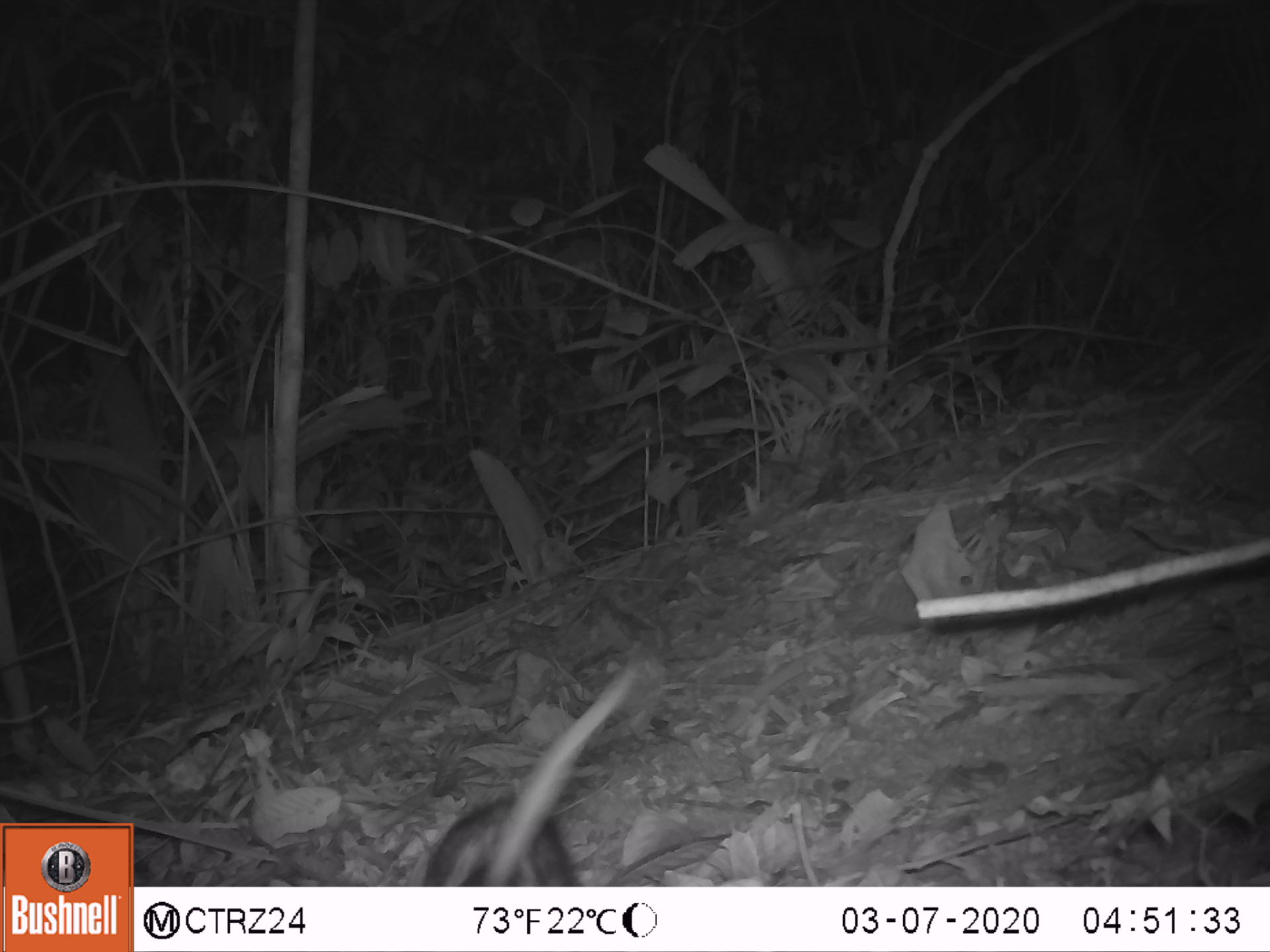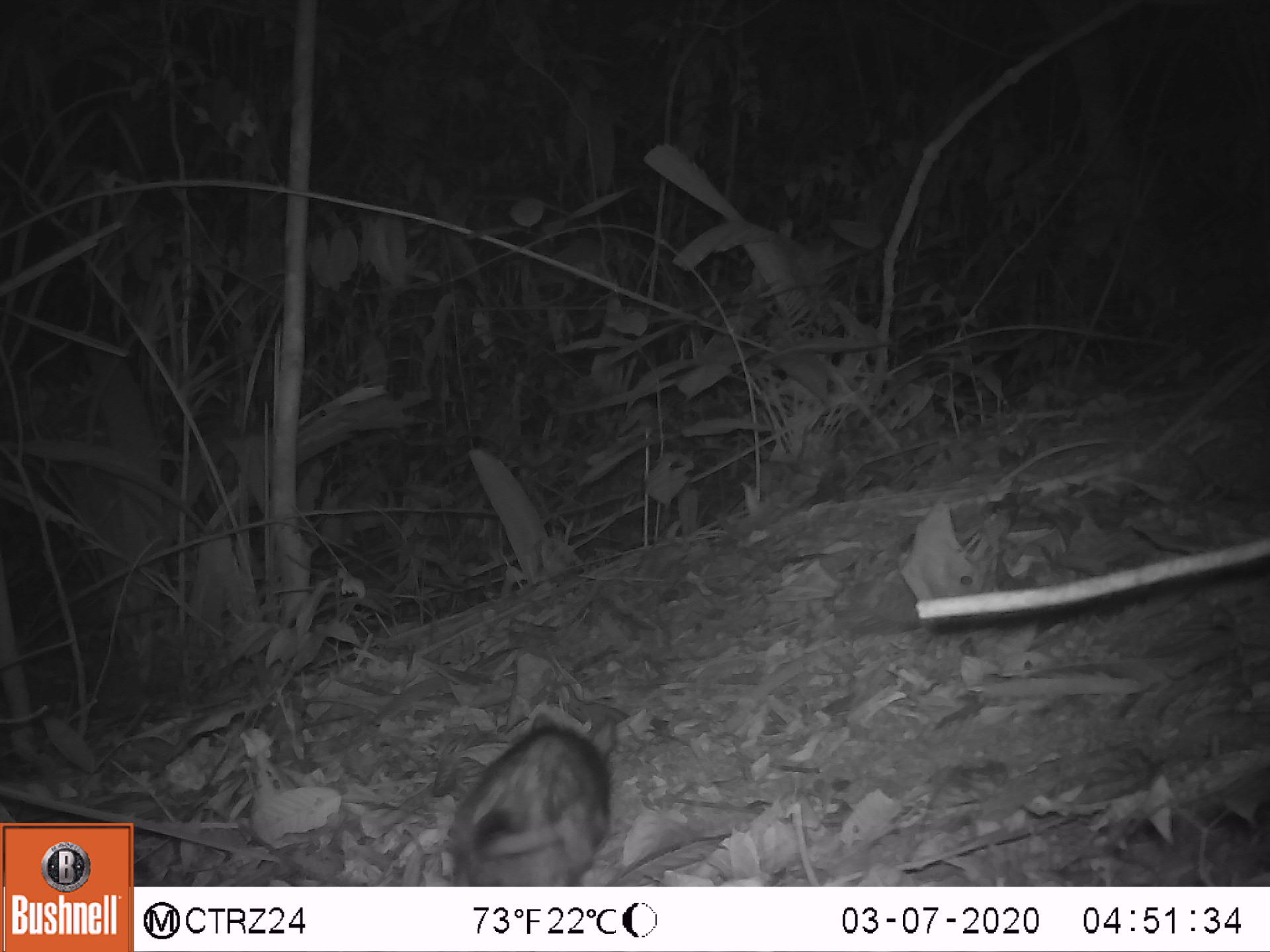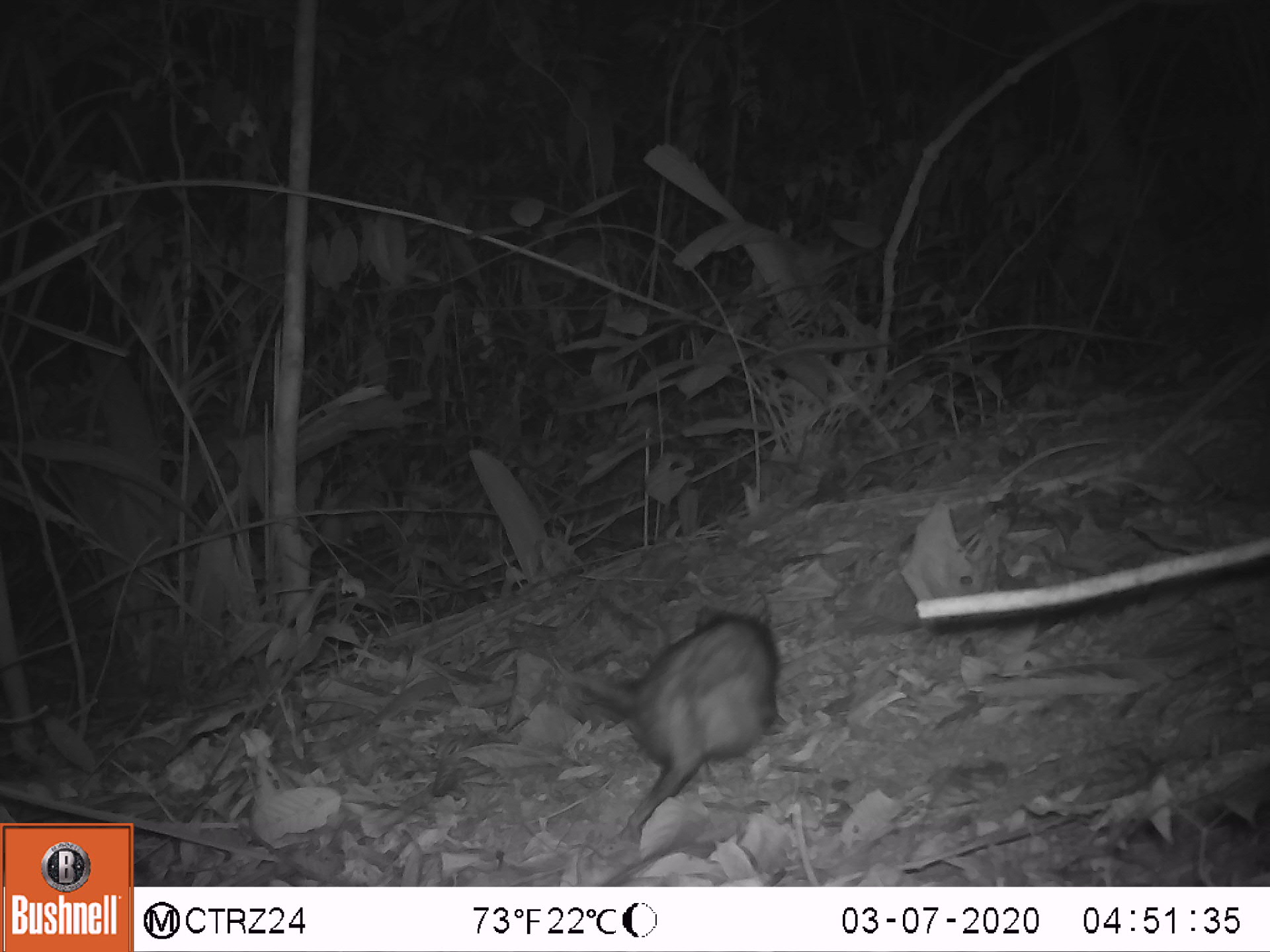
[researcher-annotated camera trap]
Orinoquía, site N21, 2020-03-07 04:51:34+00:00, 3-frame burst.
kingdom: Animalia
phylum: Chordata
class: Mammalia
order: Didelphimorphia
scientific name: Didelphimorphia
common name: possum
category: unknown possum